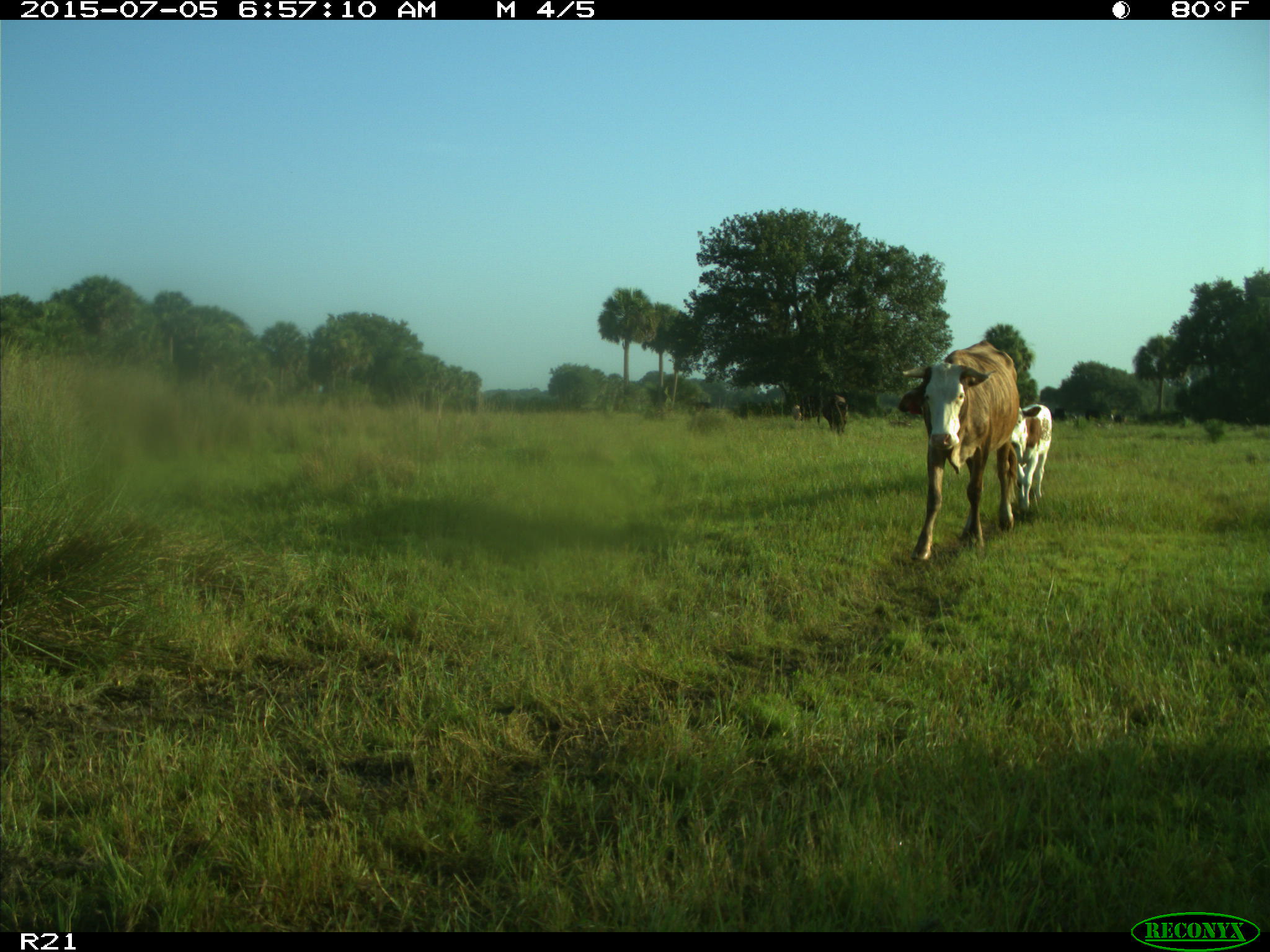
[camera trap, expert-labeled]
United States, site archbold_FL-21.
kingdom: Animalia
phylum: Chordata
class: Mammalia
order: Artiodactyla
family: Bovidae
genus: Bos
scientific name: Bos taurus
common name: domestic cow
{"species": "Bos taurus (domestic cow)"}